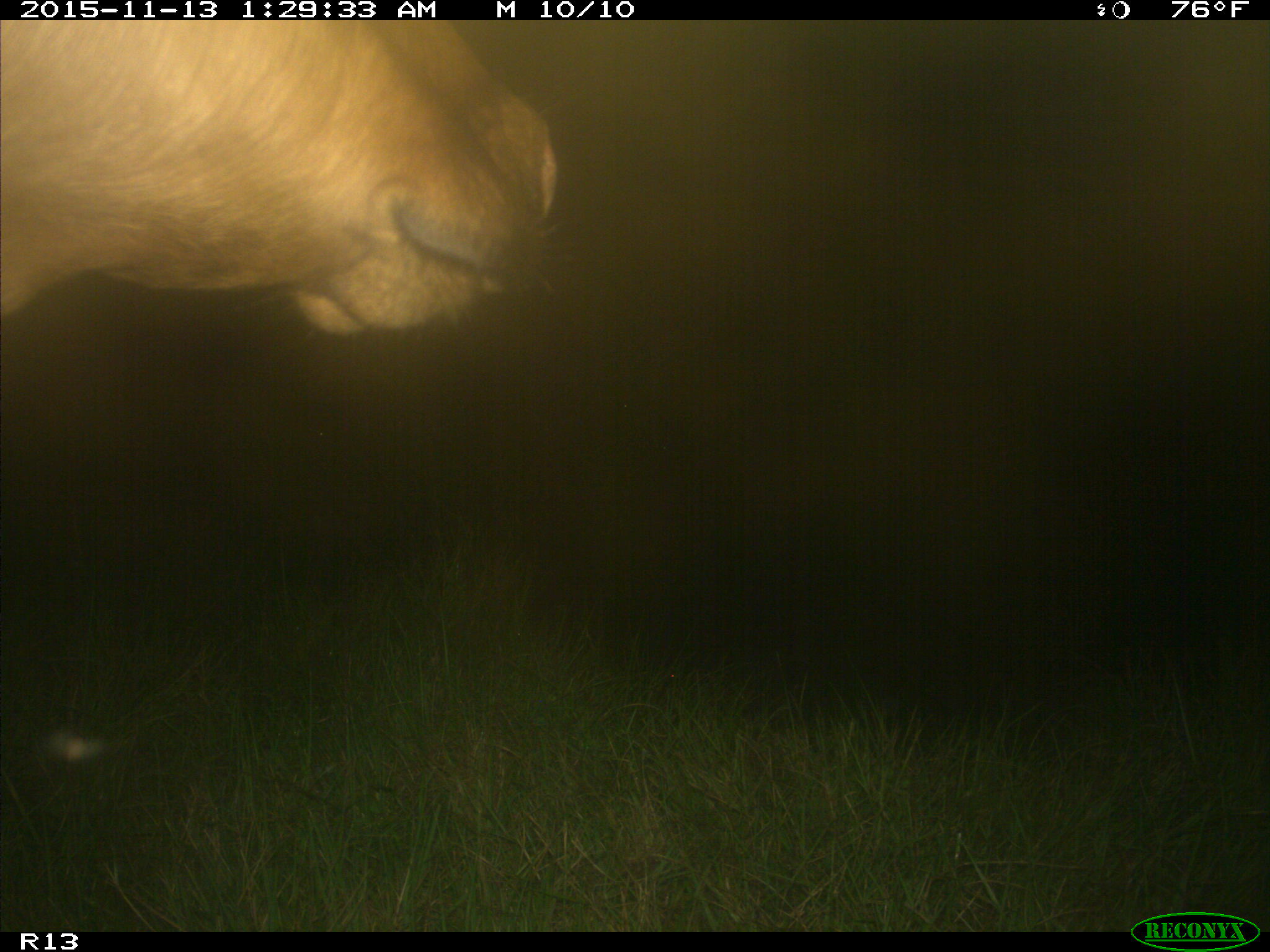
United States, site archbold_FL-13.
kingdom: Animalia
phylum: Chordata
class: Mammalia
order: Artiodactyla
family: Bovidae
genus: Bos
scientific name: Bos taurus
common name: domestic cow